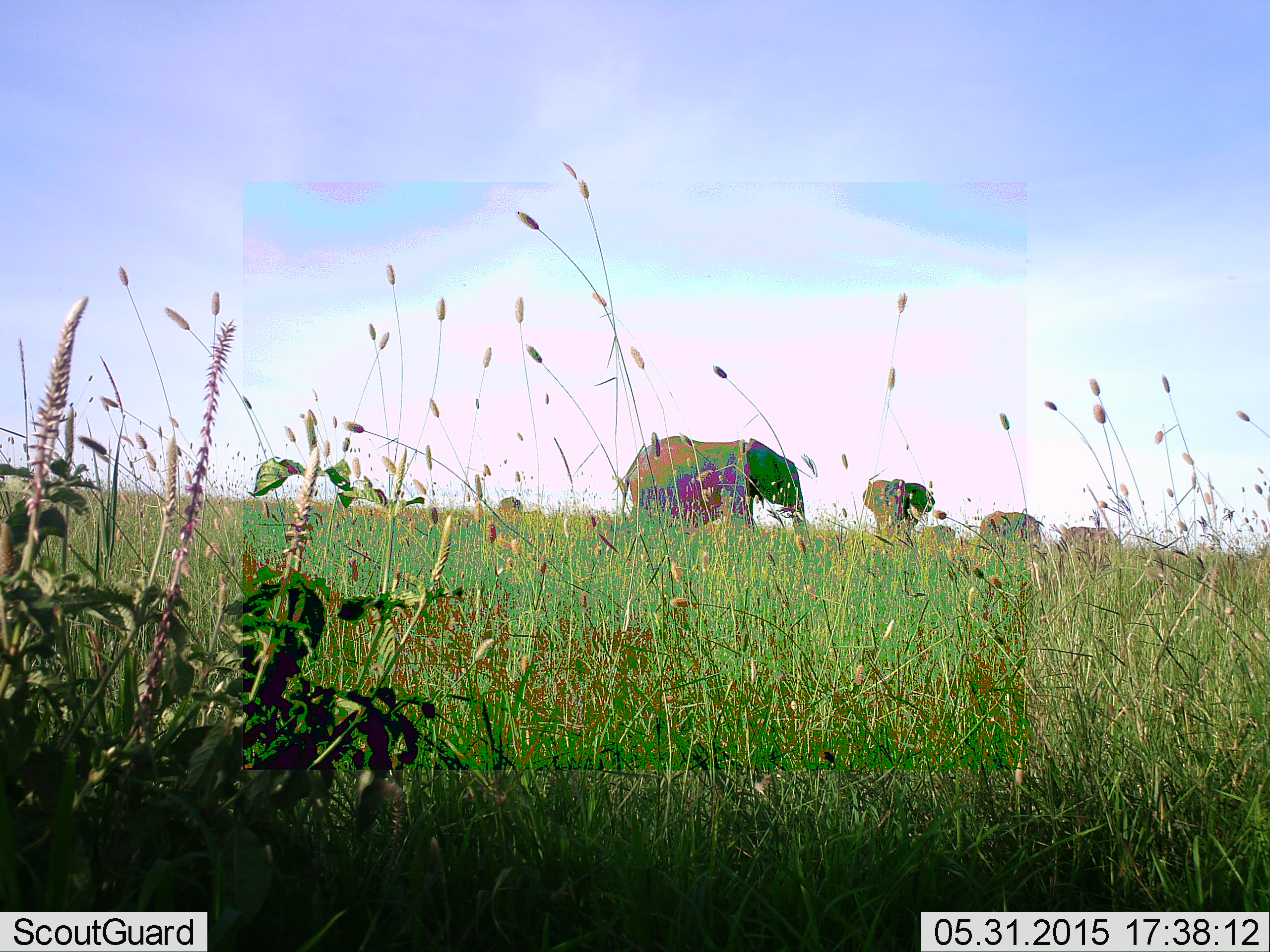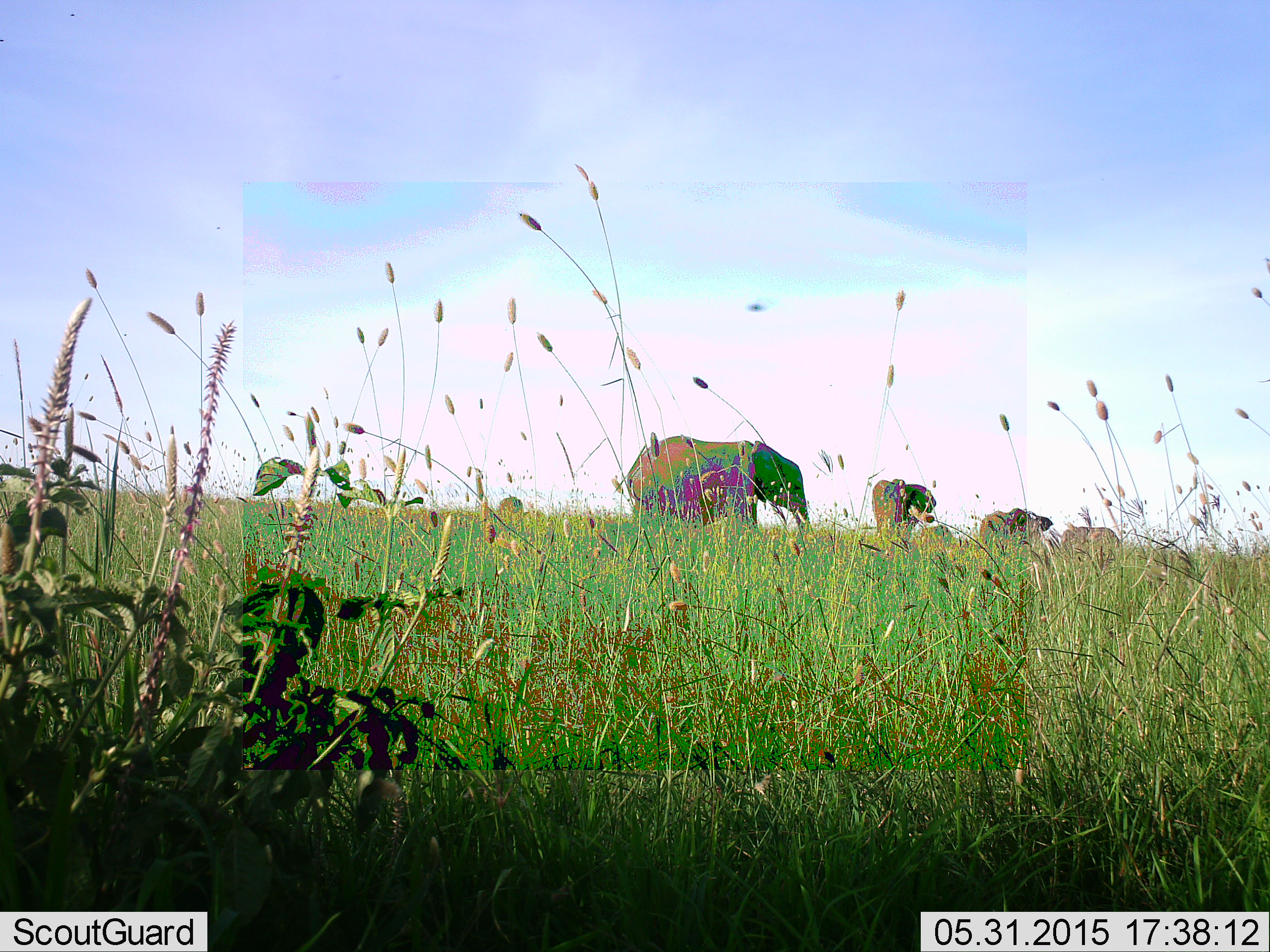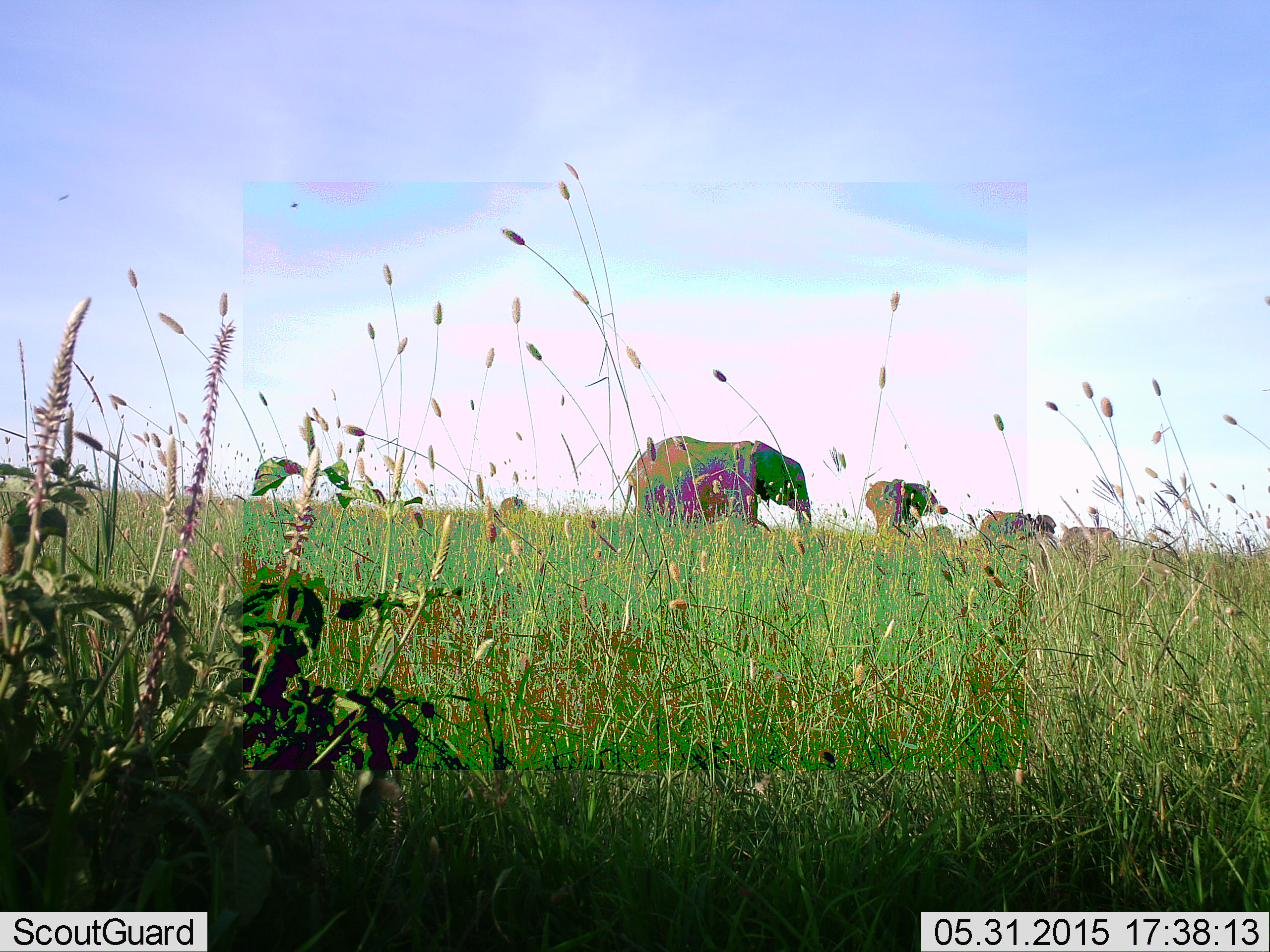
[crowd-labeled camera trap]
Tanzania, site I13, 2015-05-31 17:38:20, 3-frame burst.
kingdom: Animalia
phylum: Chordata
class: Mammalia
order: Proboscidea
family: Elephantidae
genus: Loxodonta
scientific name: Loxodonta africana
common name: african bush elephant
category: elephant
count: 4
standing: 60%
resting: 0%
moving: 20%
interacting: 0%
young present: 20%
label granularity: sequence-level